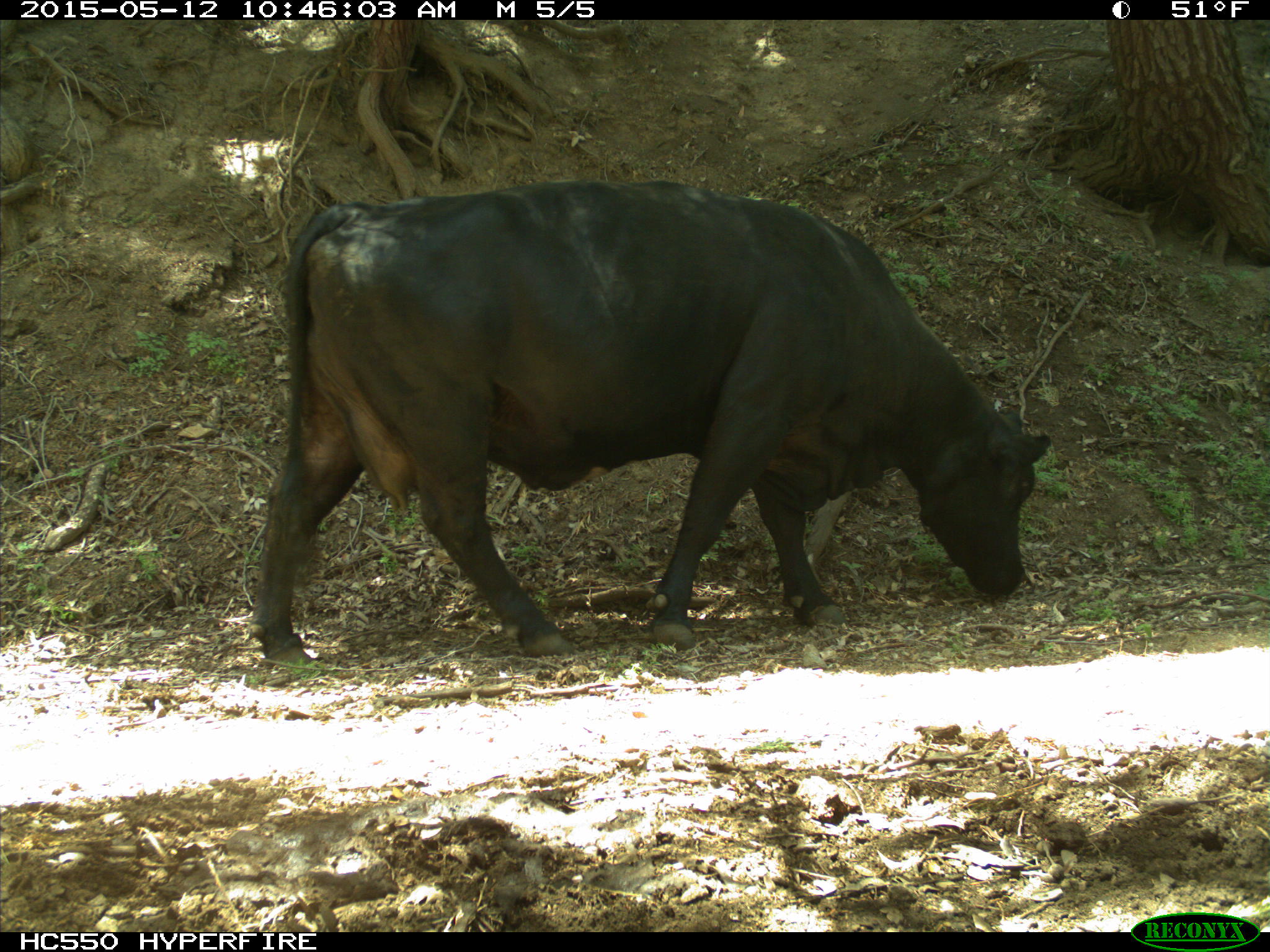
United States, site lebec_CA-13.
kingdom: Animalia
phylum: Chordata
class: Mammalia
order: Artiodactyla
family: Bovidae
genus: Bos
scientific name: Bos taurus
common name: domestic cow